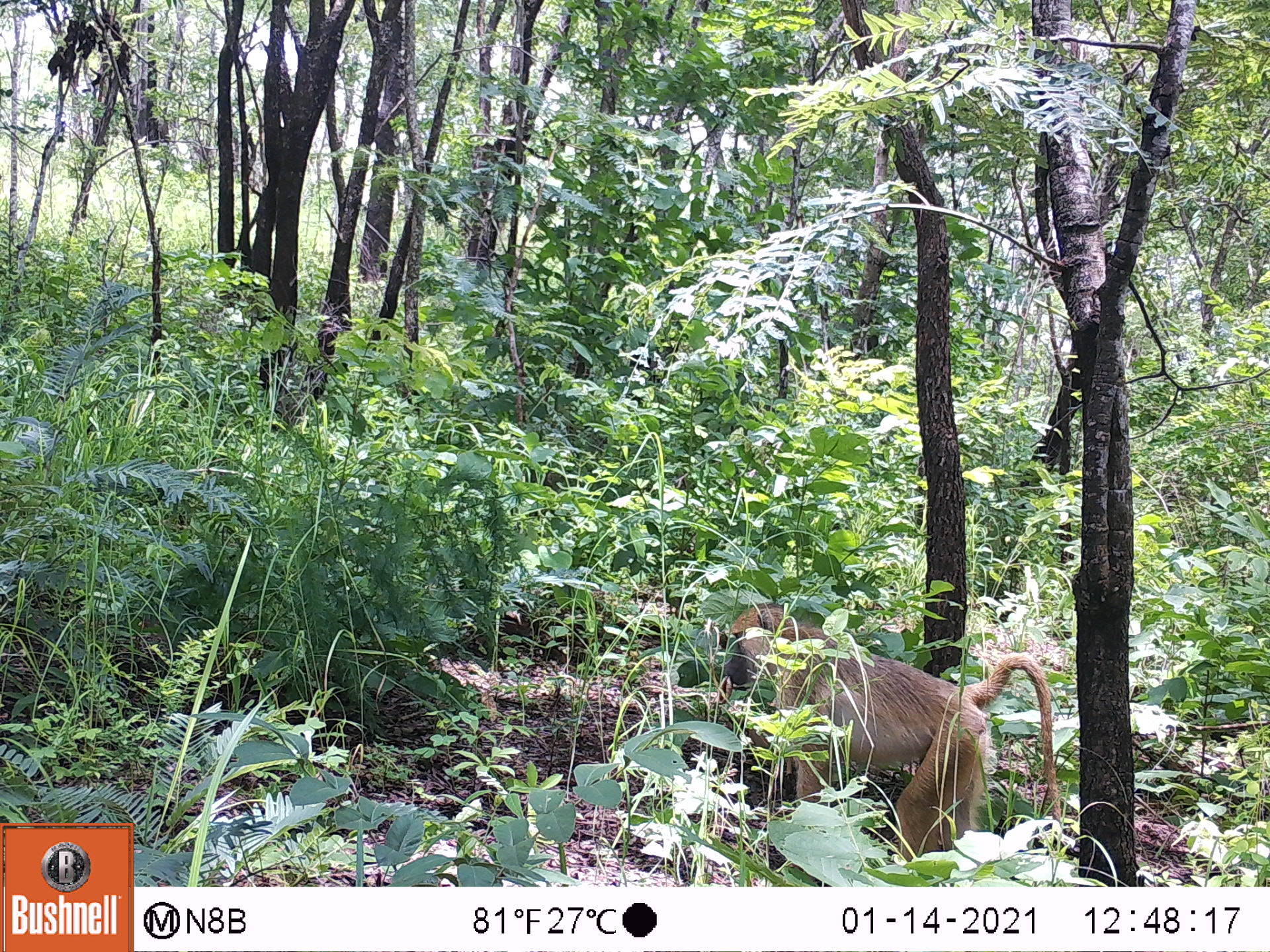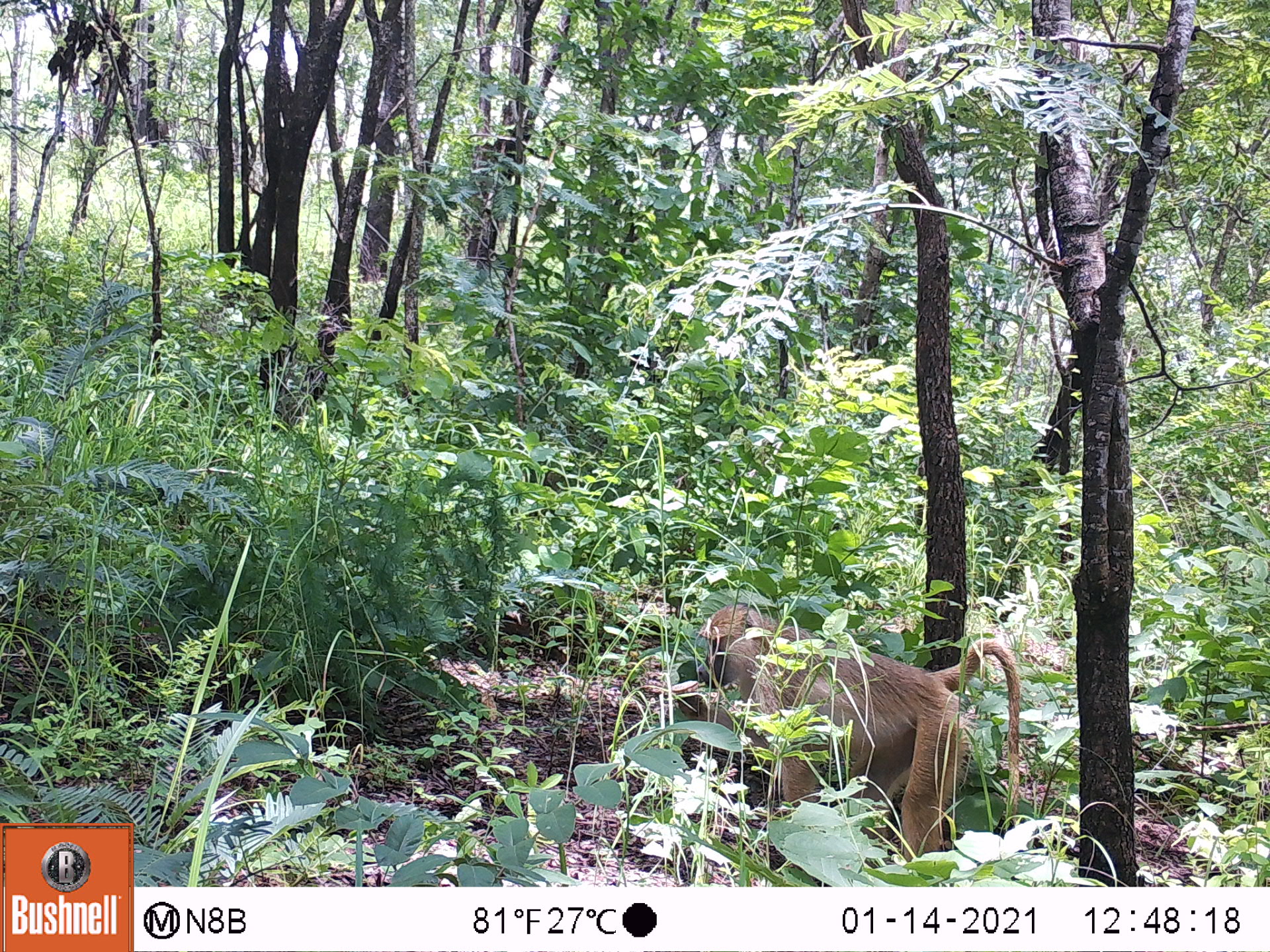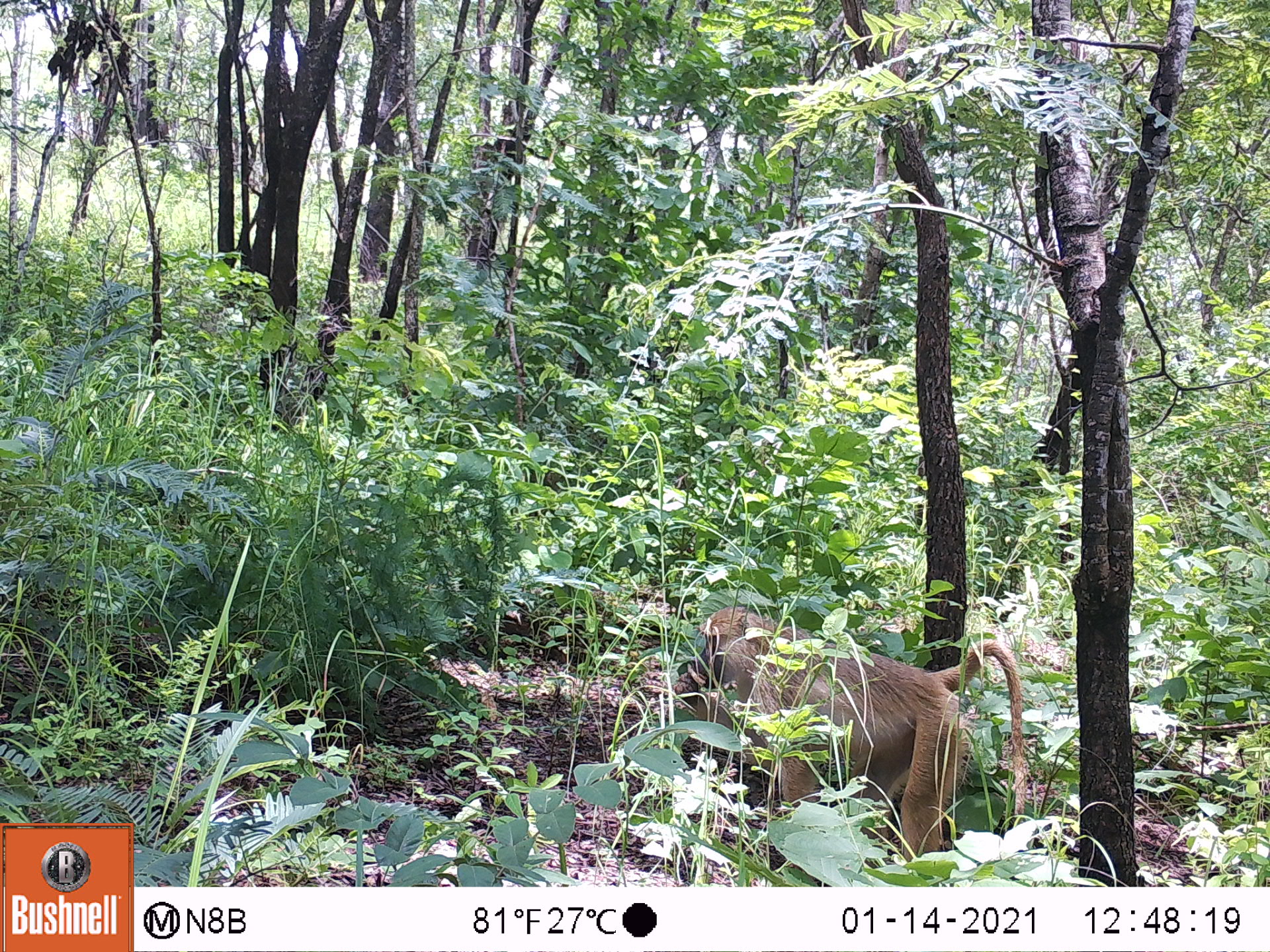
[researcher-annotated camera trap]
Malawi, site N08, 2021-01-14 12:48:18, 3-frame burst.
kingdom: Animalia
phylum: Chordata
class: Mammalia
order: Primates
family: Cercopithecidae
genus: Papio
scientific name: Papio cynocephalus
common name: yellow baboon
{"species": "yellow baboon (Papio cynocephalus)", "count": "1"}